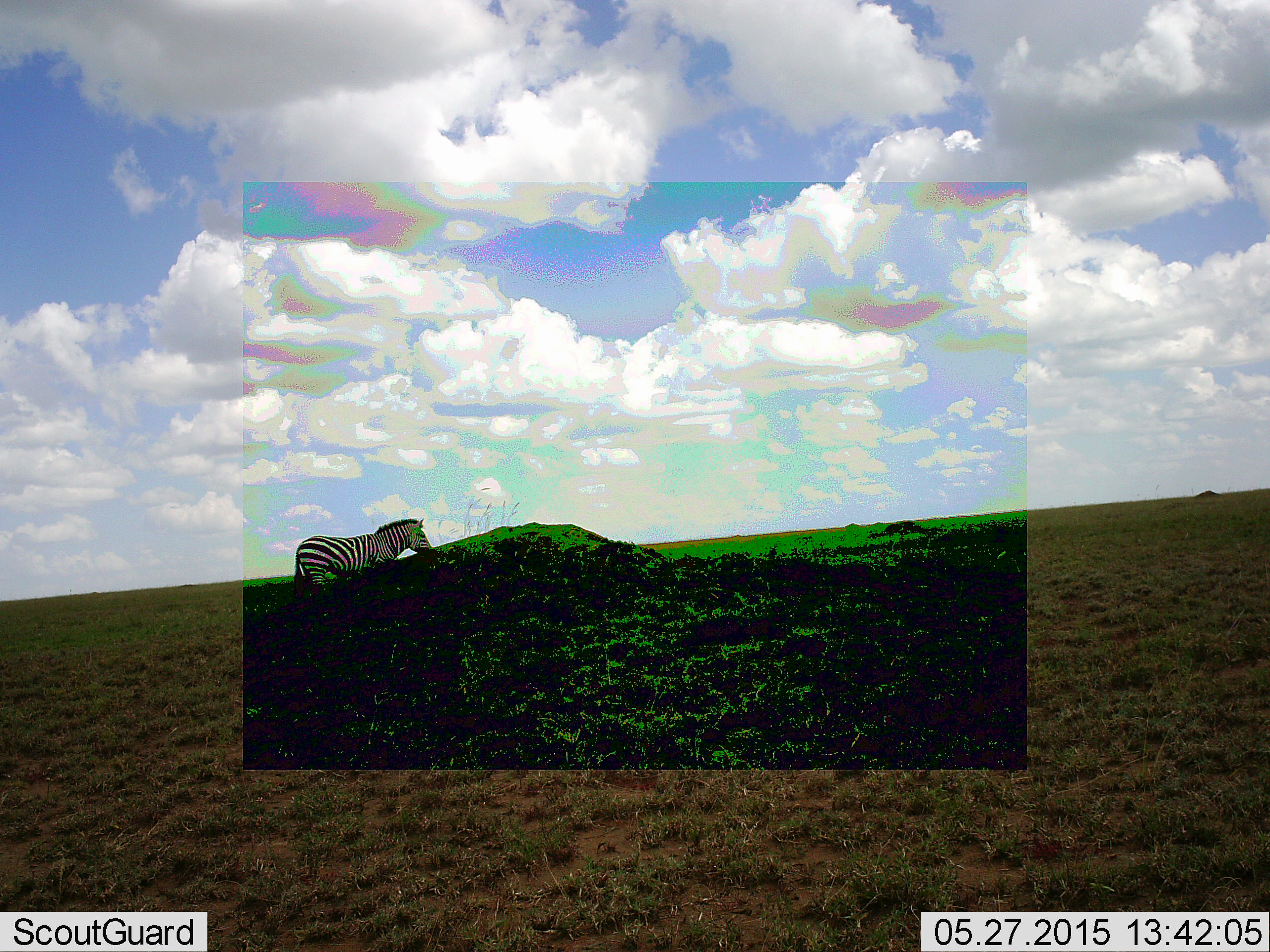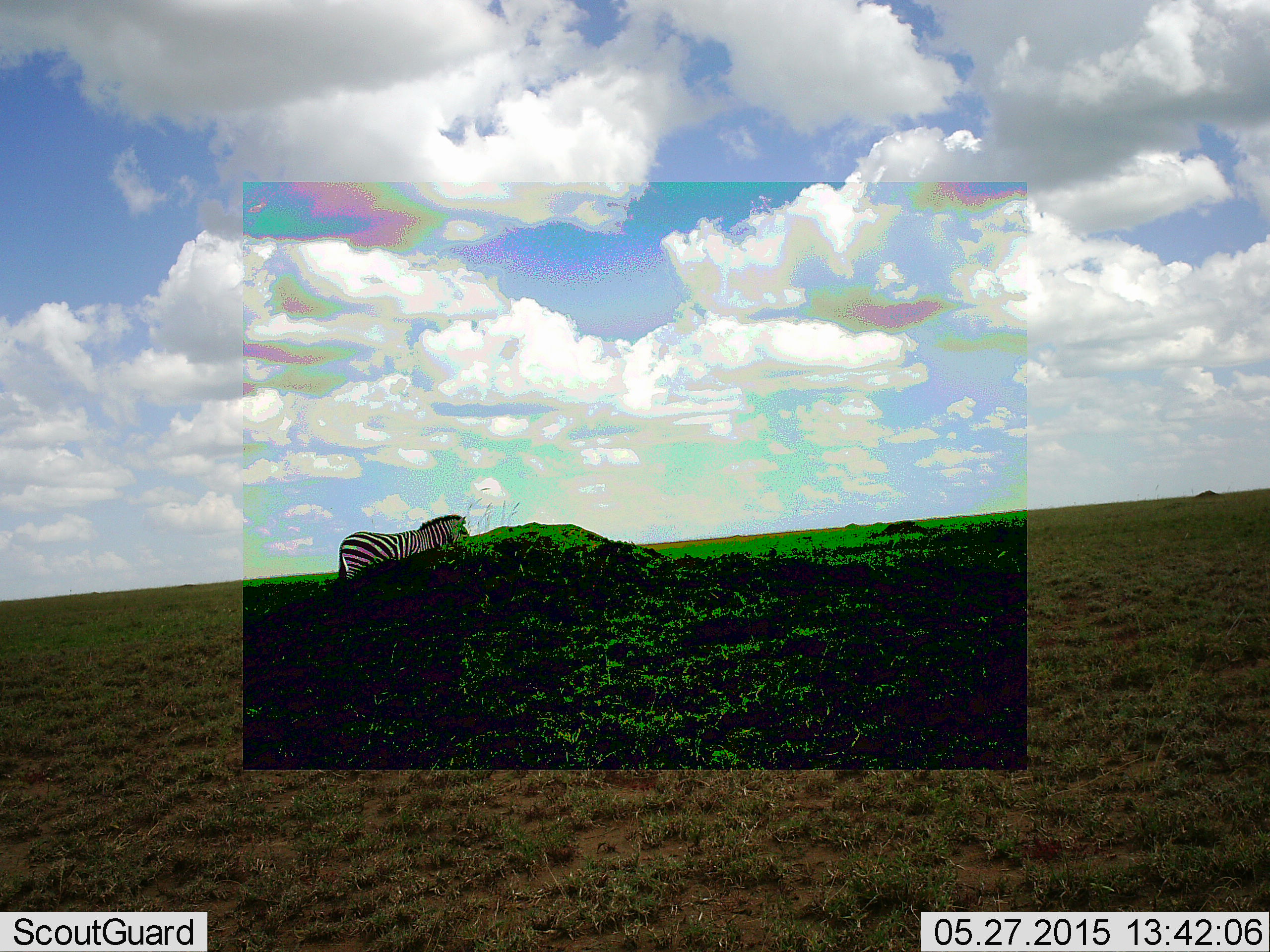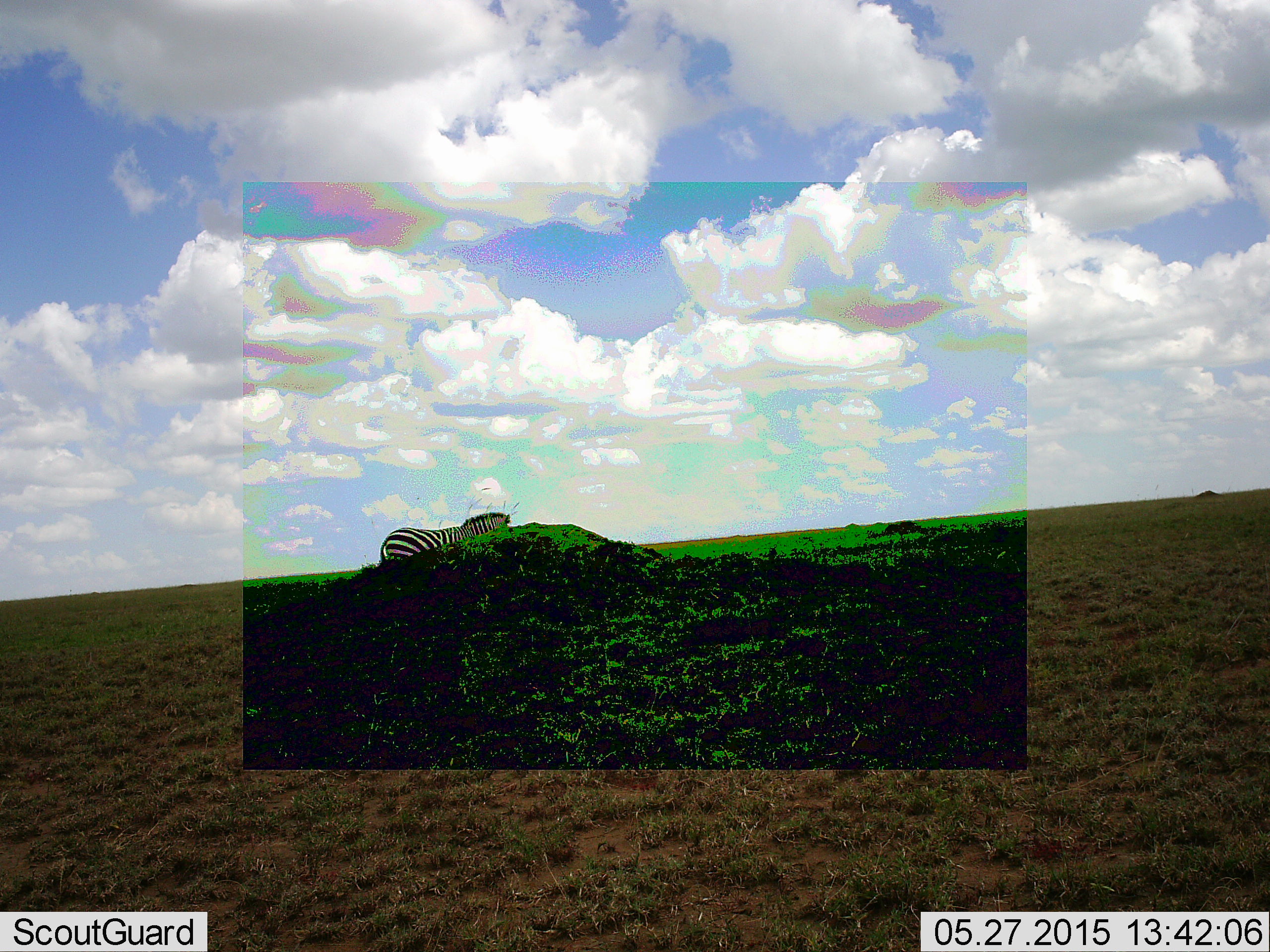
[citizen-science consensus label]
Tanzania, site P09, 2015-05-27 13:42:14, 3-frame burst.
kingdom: Animalia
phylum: Chordata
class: Mammalia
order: Perissodactyla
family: Equidae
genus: Equus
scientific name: Equus quagga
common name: plains zebra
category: zebra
Zebra (plains zebra) (Equus quagga), count 1. Behavior (volunteer vote fractions): standing 20%, resting 0%, moving 80%, interacting 0%. Young present (vote fraction): 0%. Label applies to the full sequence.